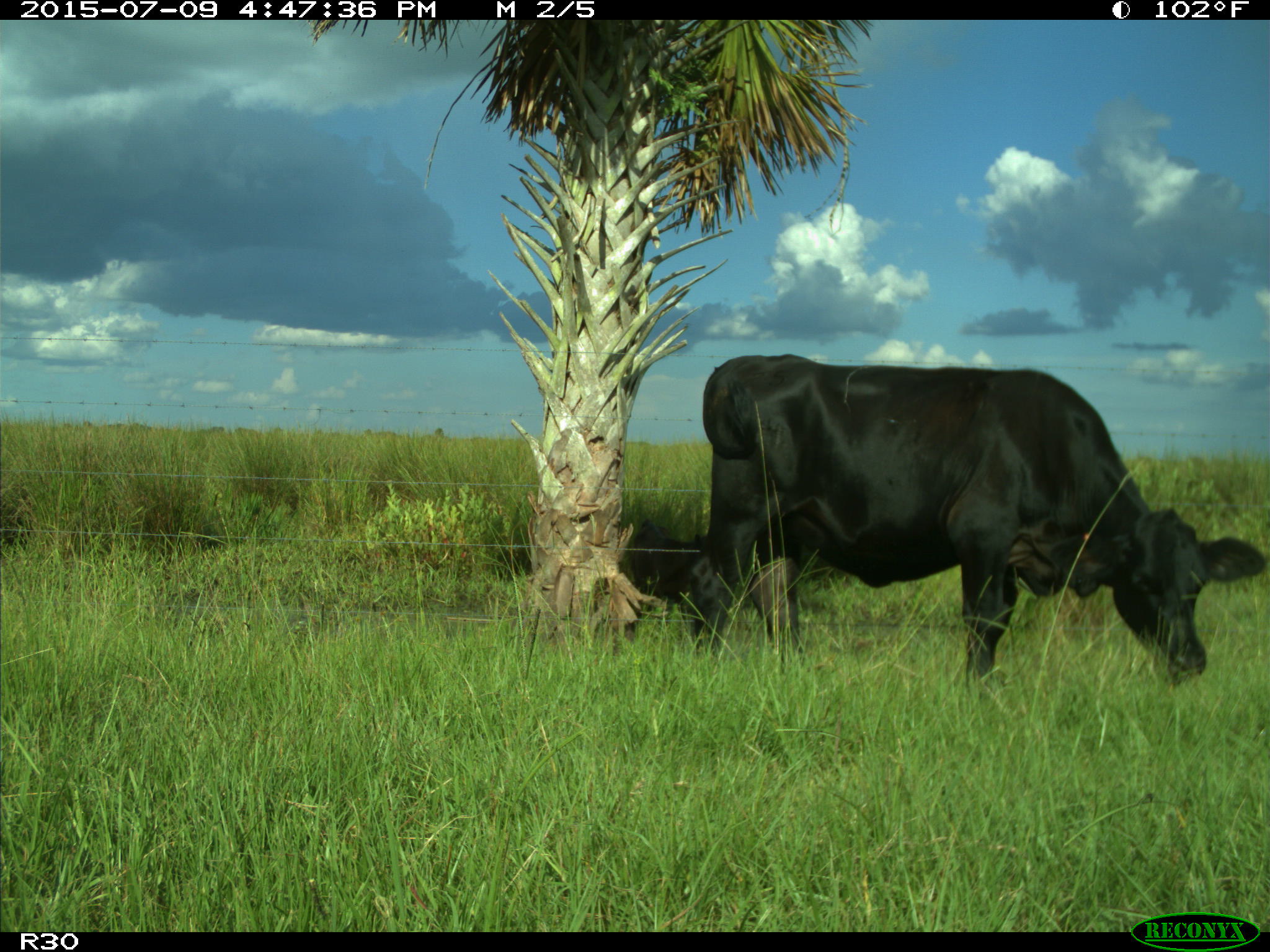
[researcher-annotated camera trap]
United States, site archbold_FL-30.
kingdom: Animalia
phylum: Chordata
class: Mammalia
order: Artiodactyla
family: Bovidae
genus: Bos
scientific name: Bos taurus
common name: domestic cow